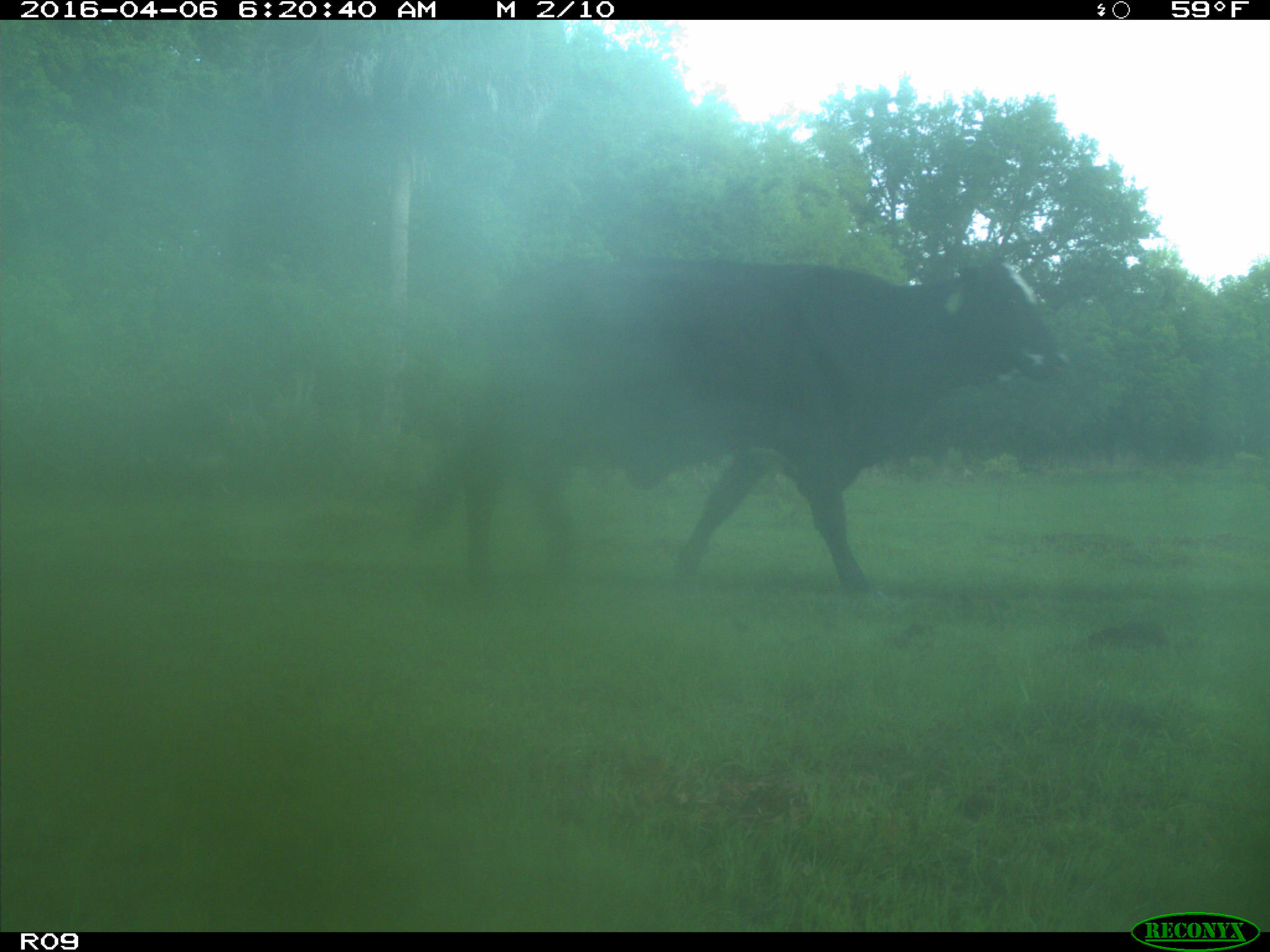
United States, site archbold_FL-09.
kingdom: Animalia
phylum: Chordata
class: Mammalia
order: Artiodactyla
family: Bovidae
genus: Bos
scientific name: Bos taurus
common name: domestic cow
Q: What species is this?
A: Bos taurus (domestic cow).